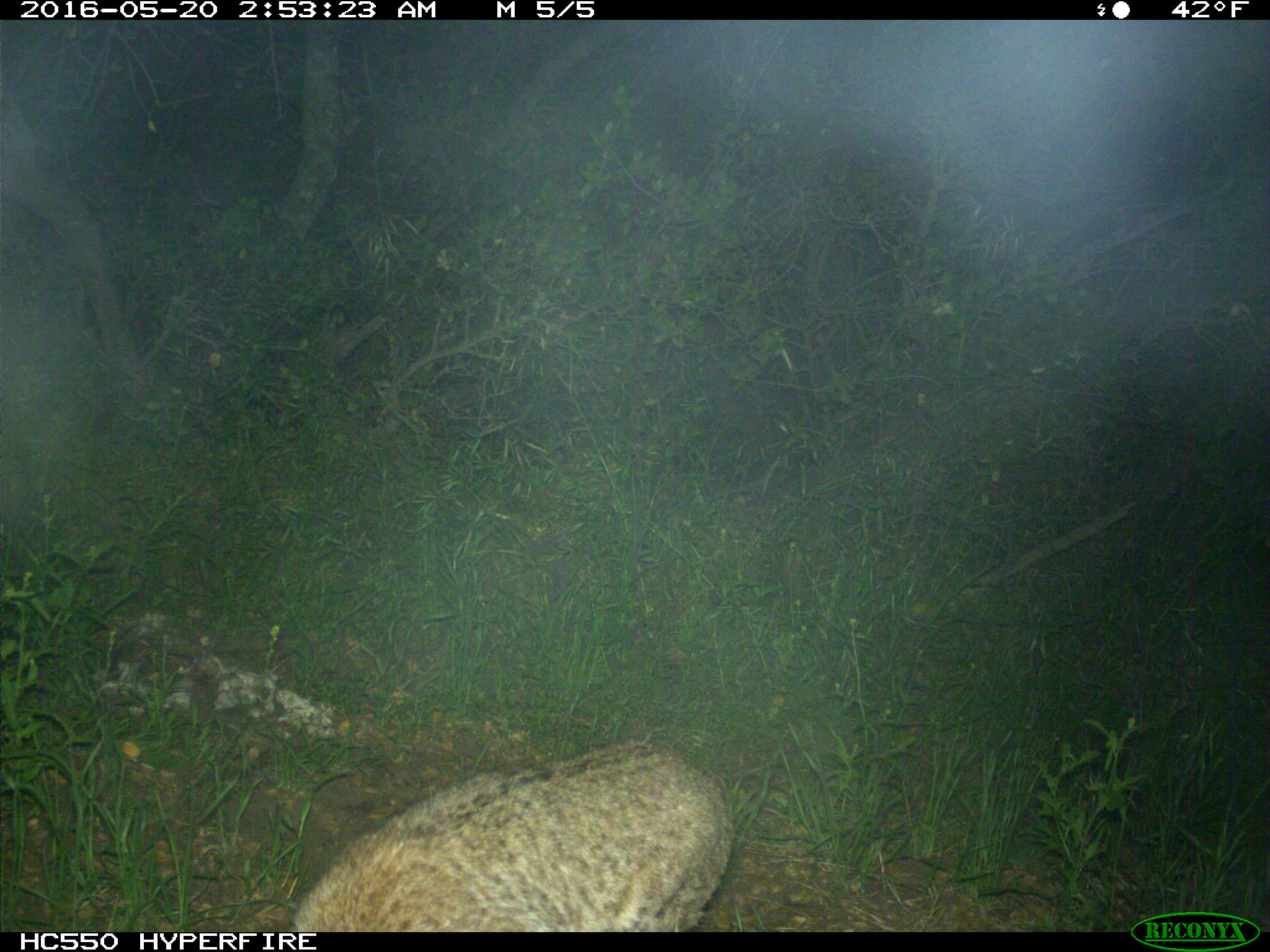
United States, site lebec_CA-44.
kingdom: Animalia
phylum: Chordata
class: Mammalia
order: Carnivora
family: Felidae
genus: Lynx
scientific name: Lynx rufus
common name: bobcat